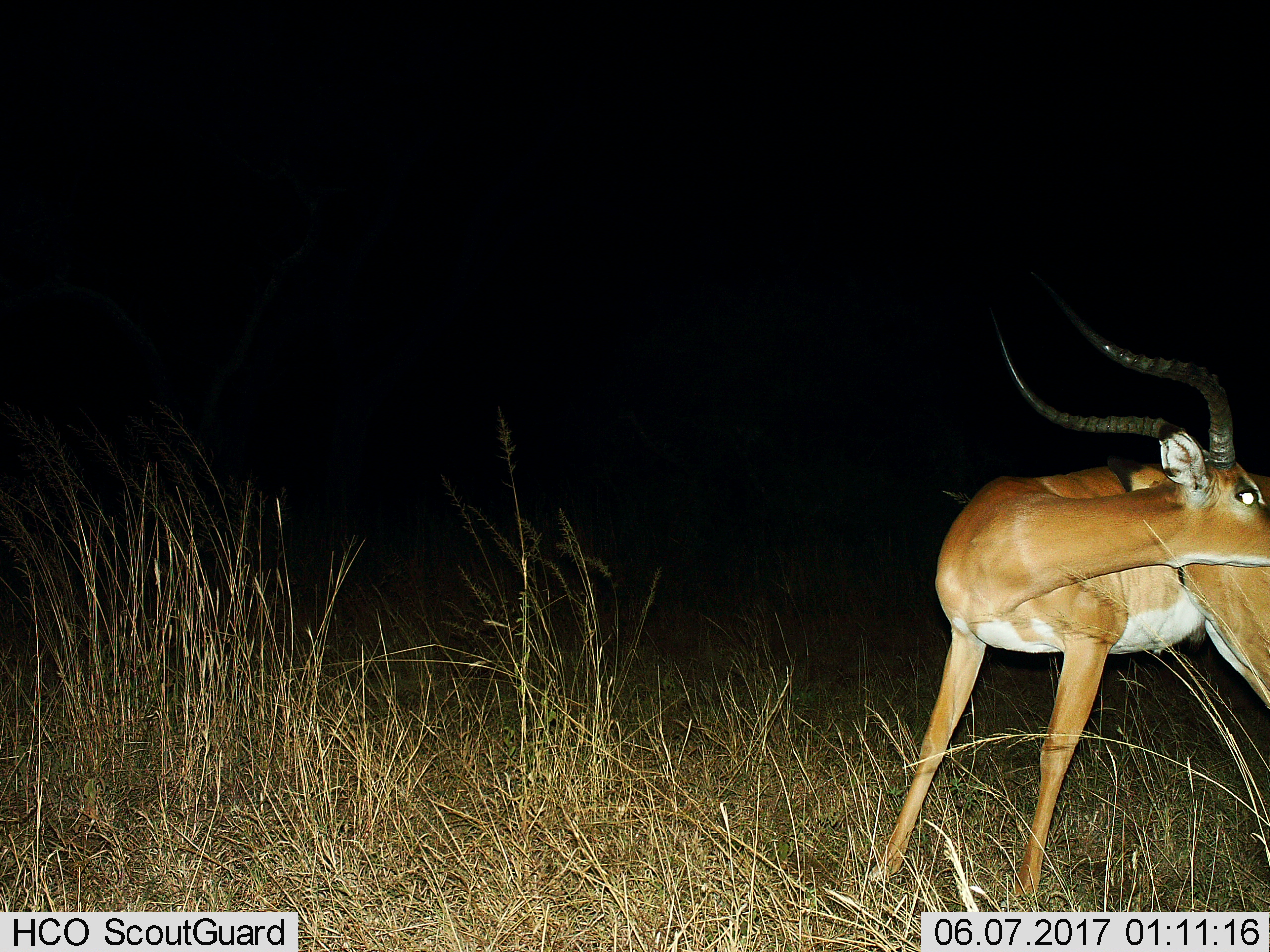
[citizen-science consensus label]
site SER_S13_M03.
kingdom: Animalia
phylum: Chordata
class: Mammalia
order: Artiodactyla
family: Bovidae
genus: Aepyceros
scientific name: Aepyceros melampus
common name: impala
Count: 1.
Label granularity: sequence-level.